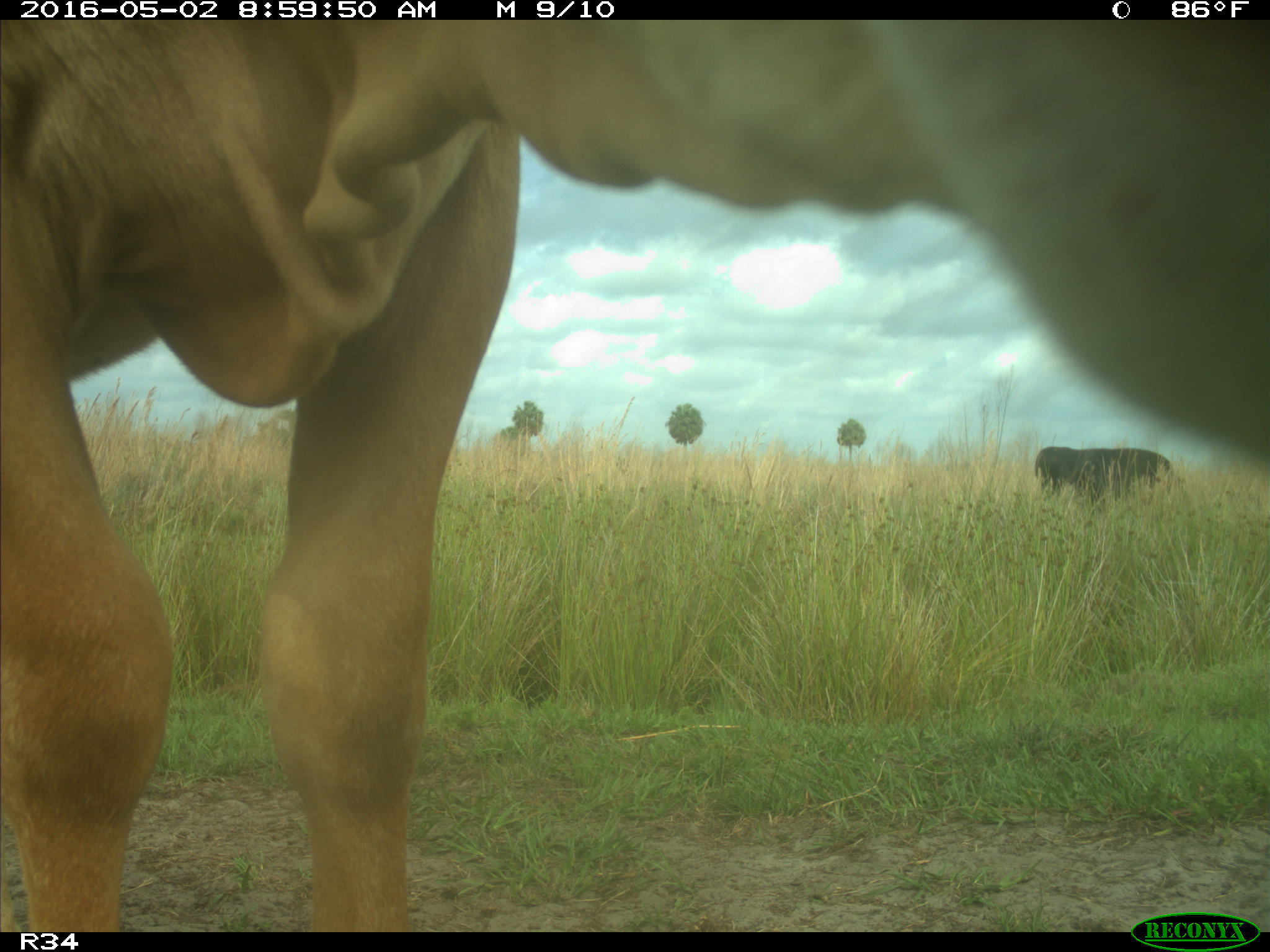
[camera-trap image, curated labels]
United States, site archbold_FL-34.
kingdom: Animalia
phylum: Chordata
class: Mammalia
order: Artiodactyla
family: Bovidae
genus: Bos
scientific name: Bos taurus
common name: domestic cow